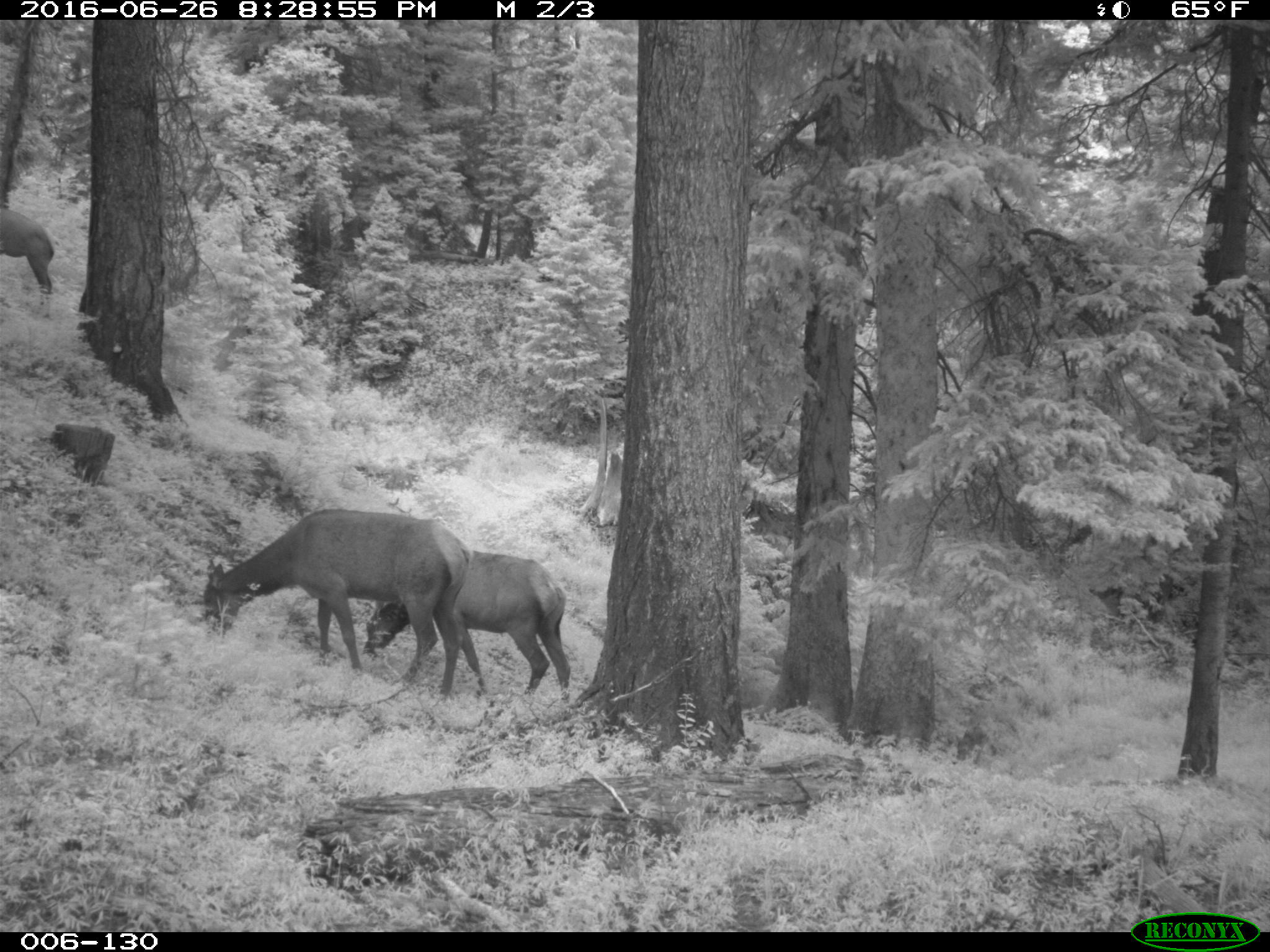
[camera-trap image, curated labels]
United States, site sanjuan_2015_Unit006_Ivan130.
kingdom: Animalia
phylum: Chordata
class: Mammalia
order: Artiodactyla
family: Cervidae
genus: Cervus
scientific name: Cervus elaphus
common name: red deer